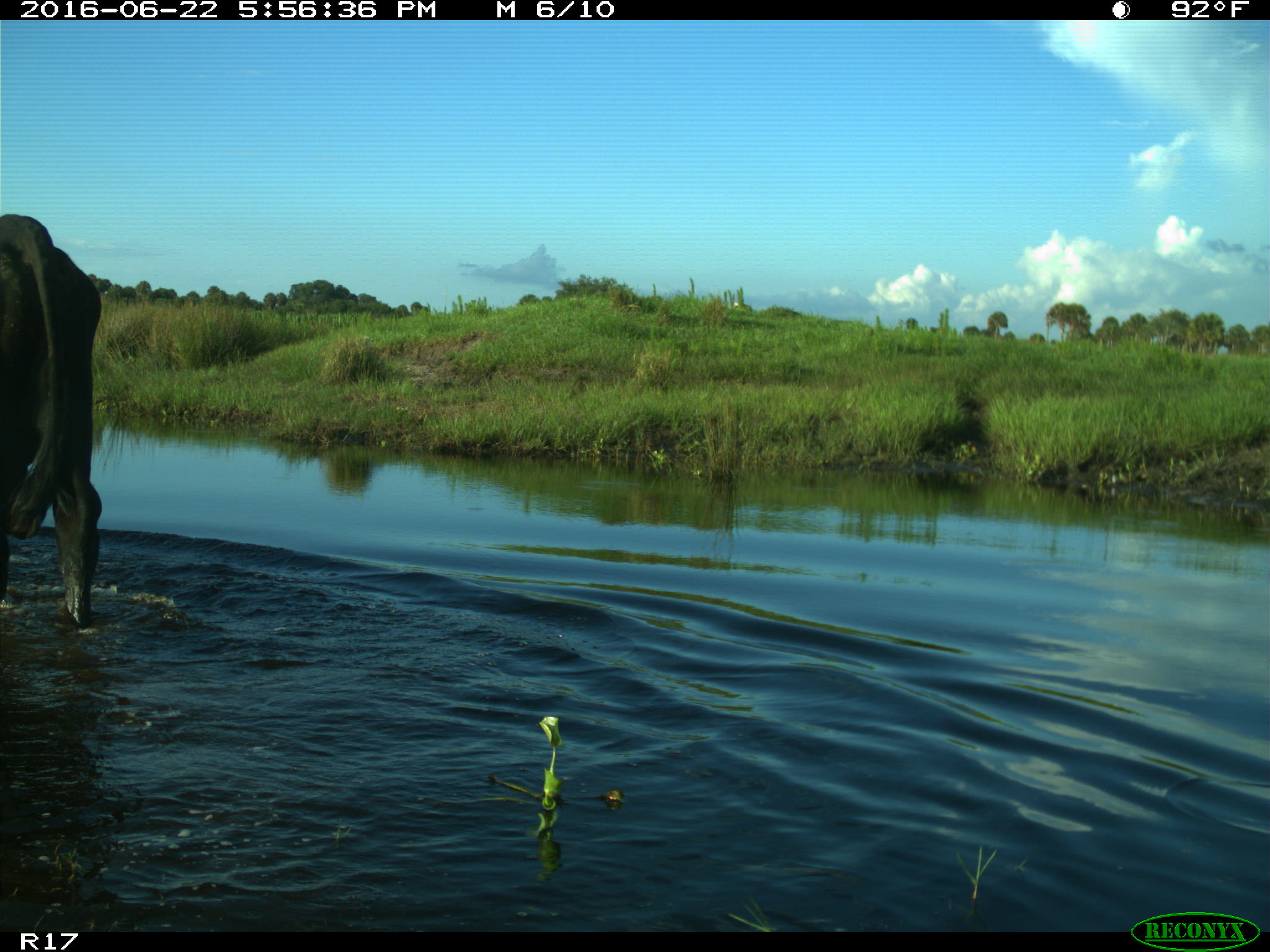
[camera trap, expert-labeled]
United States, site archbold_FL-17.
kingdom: Animalia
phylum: Chordata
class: Mammalia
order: Artiodactyla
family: Bovidae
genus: Bos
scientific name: Bos taurus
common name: domestic cow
Bos taurus (domestic cow).